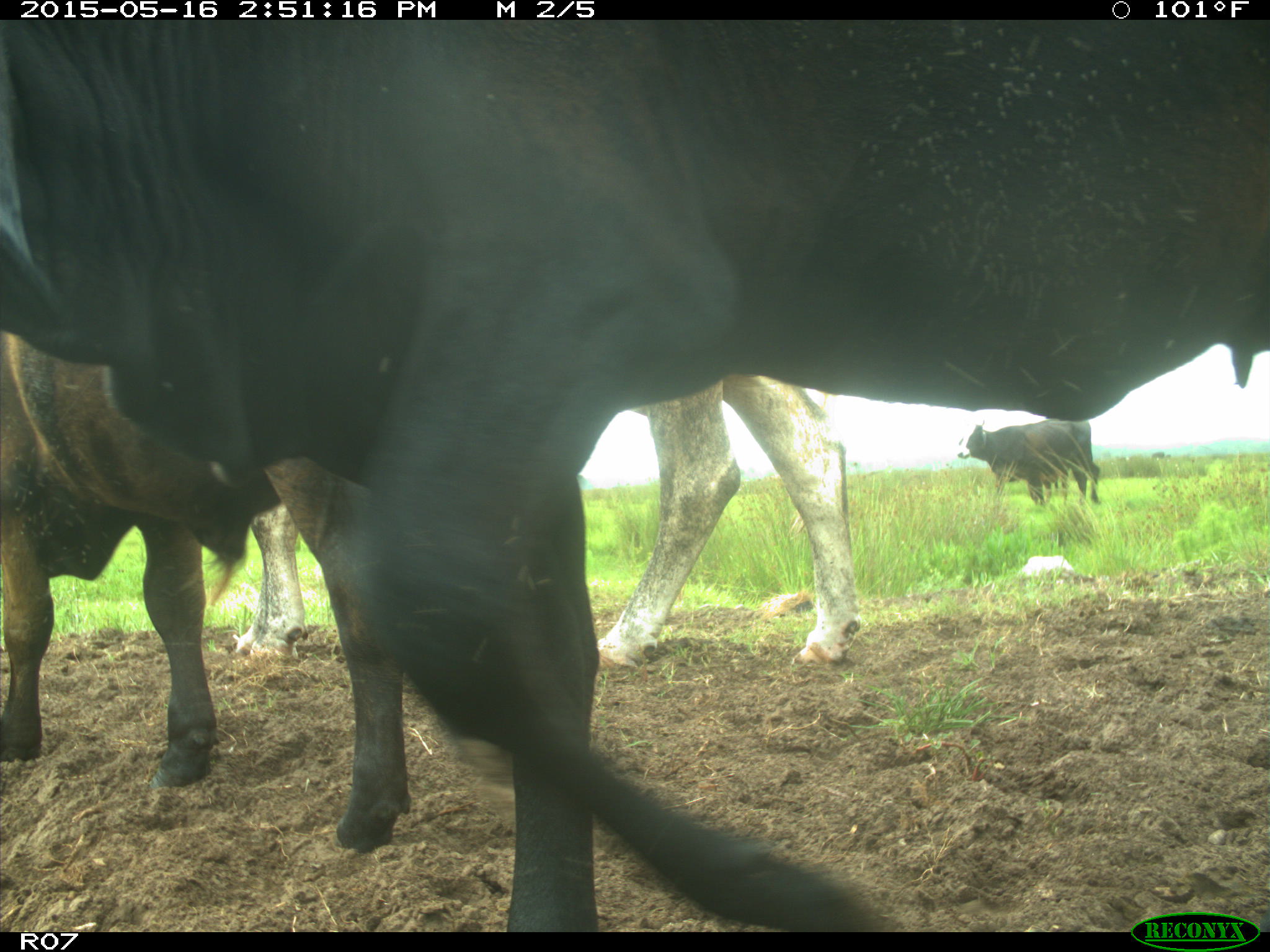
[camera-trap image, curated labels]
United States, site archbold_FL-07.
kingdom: Animalia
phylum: Chordata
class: Mammalia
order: Artiodactyla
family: Bovidae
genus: Bos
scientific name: Bos taurus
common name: domestic cow